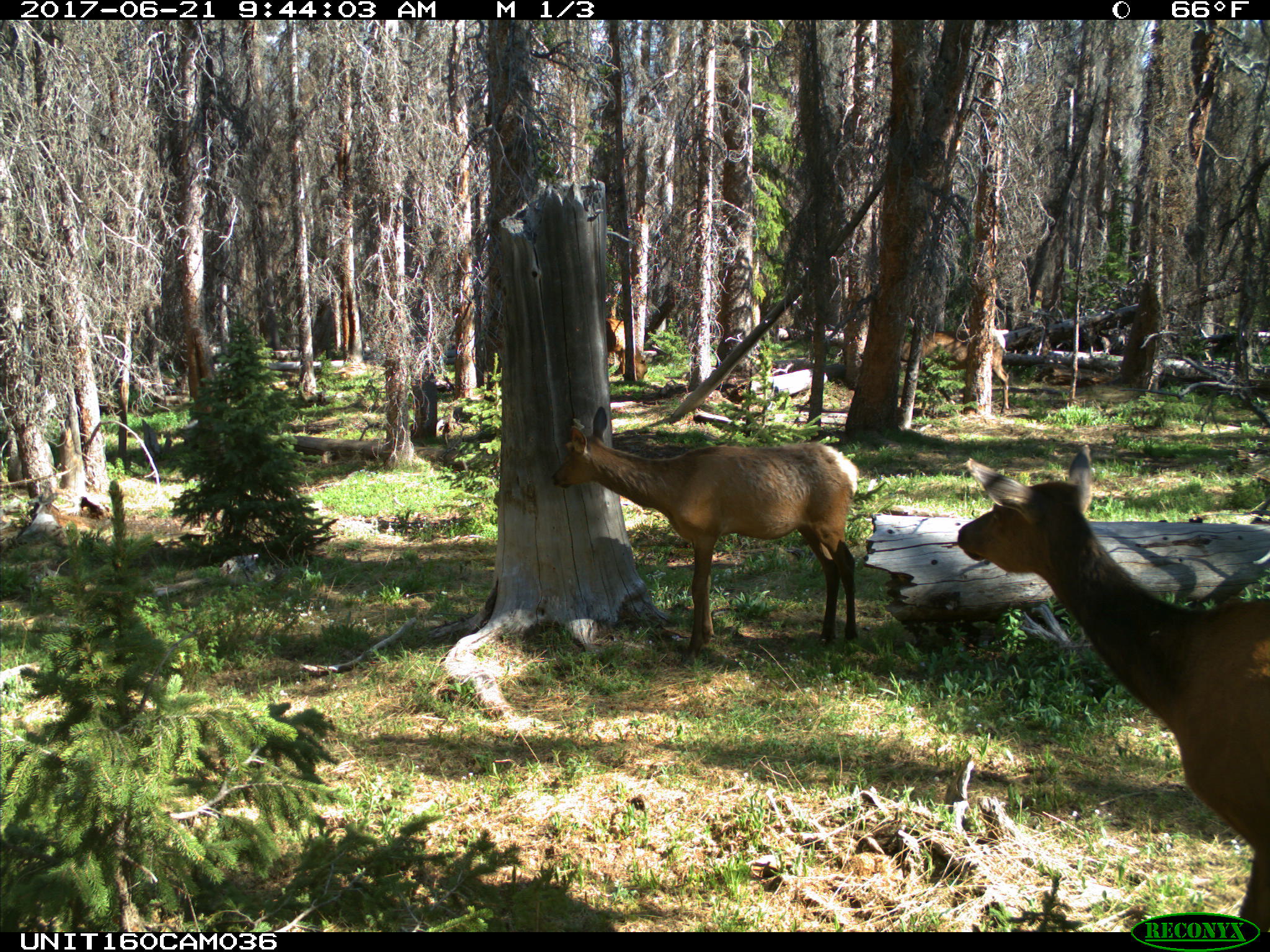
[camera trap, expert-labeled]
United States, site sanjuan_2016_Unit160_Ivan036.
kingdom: Animalia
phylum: Chordata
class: Mammalia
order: Artiodactyla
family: Cervidae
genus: Cervus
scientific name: Cervus elaphus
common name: red deer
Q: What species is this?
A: Cervus elaphus (red deer).